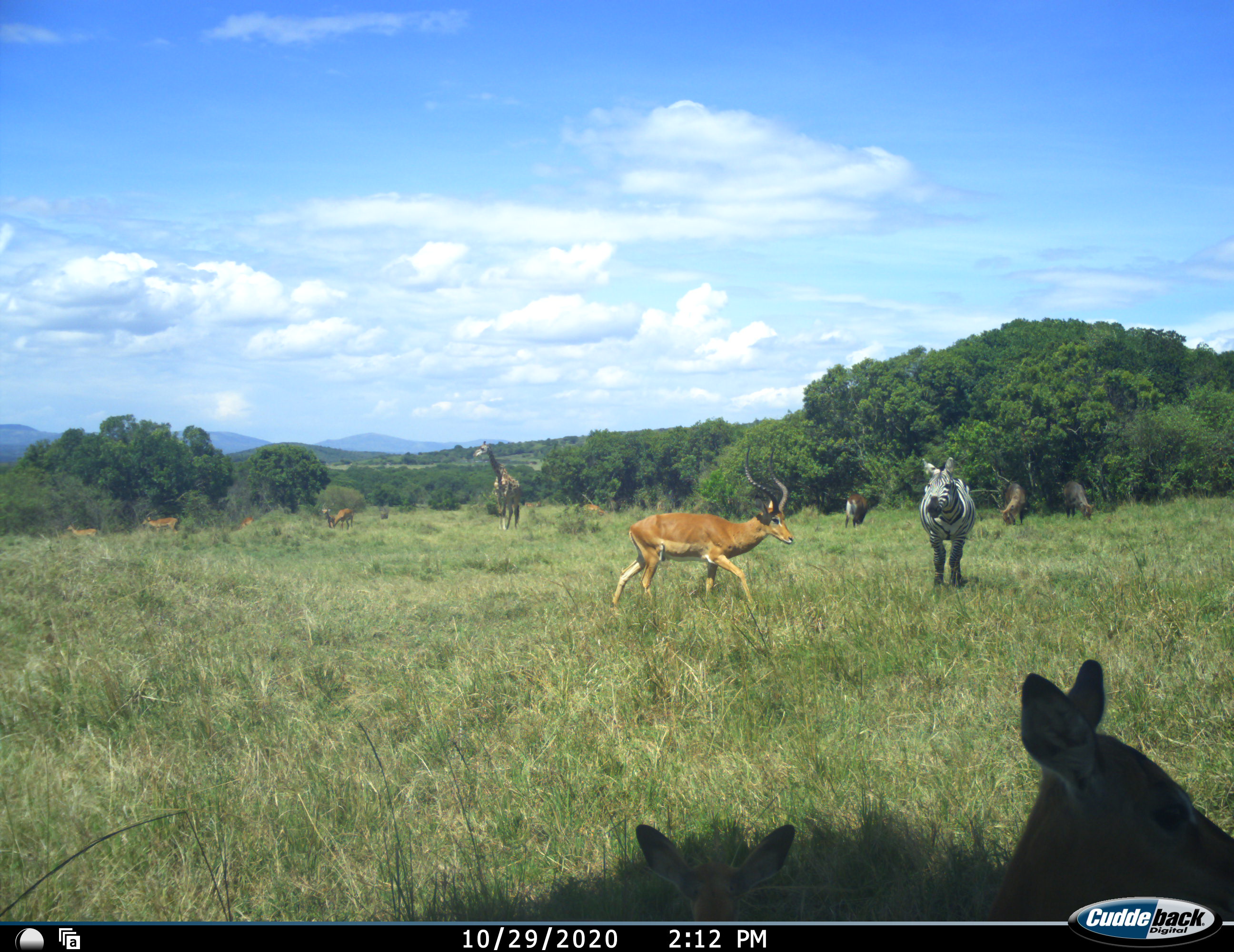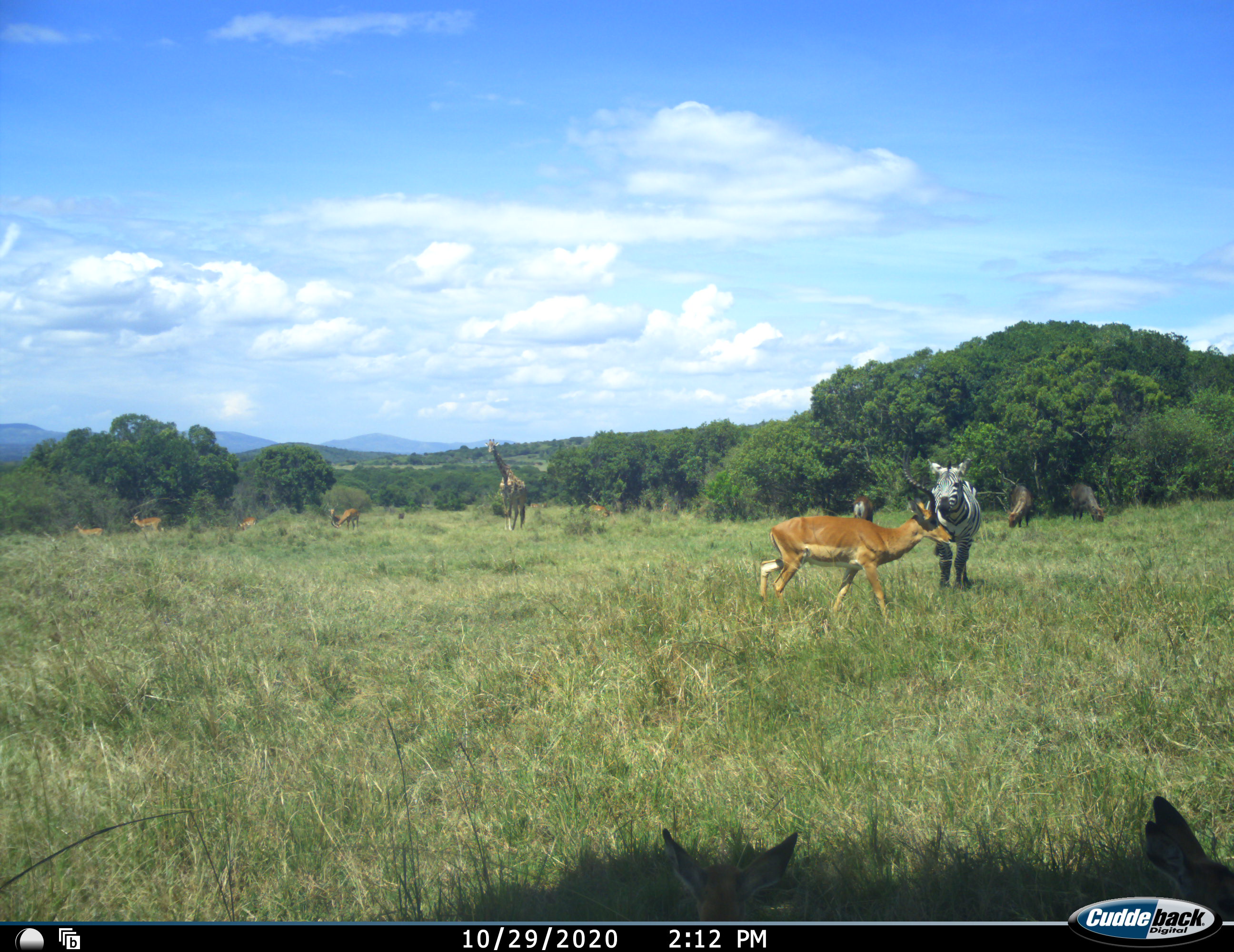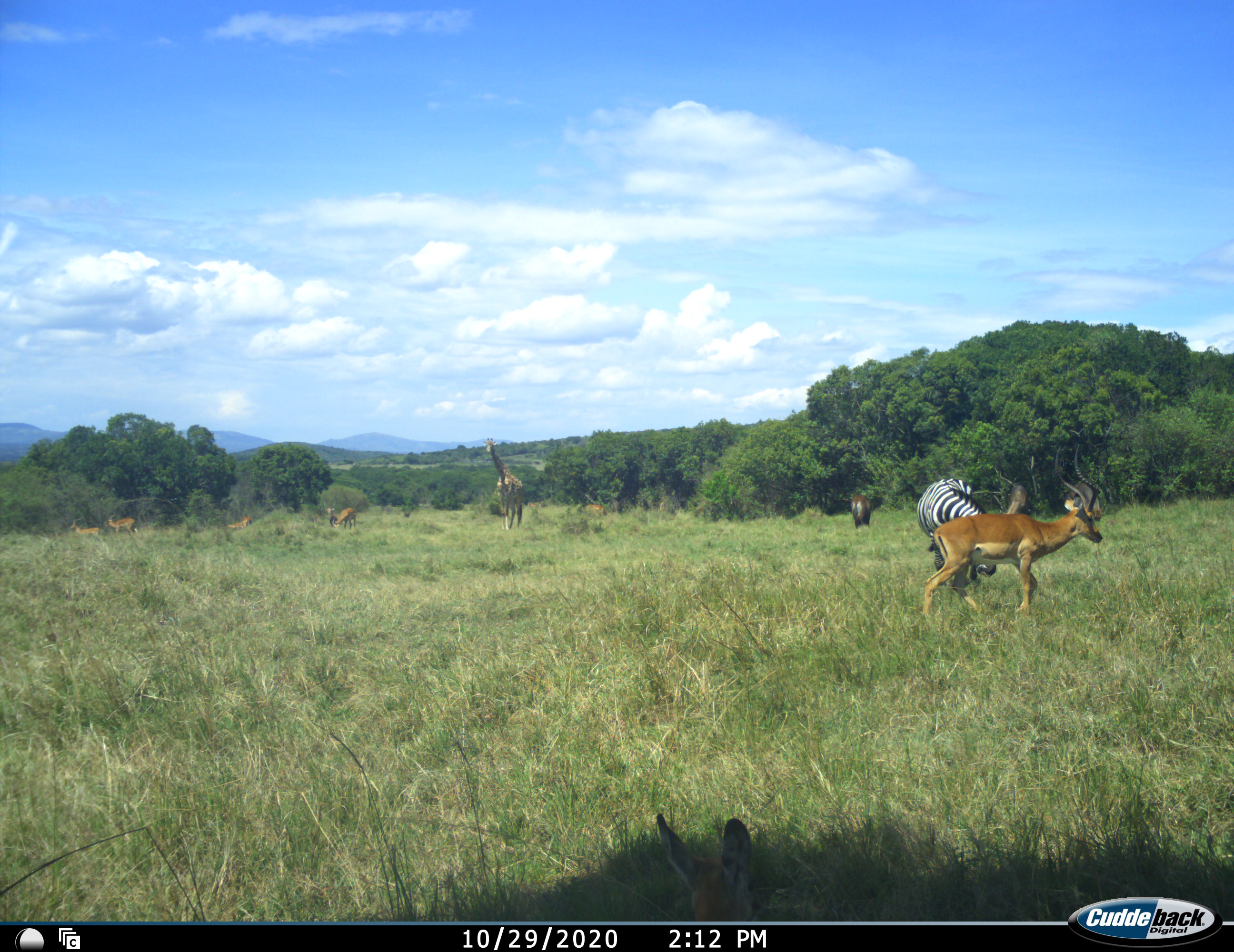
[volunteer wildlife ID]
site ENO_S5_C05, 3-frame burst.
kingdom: Animalia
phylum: Chordata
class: Mammalia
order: Artiodactyla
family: Giraffidae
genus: Giraffa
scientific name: Giraffa camelopardalis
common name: giraffe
Giraffe (Giraffa camelopardalis), count 1. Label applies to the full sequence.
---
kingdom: Animalia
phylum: Chordata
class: Mammalia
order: Artiodactyla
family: Bovidae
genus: Aepyceros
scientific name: Aepyceros melampus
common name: impala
Impala (Aepyceros melampus), count 8. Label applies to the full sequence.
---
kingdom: Animalia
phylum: Chordata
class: Mammalia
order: Artiodactyla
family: Bovidae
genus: Kobus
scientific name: Kobus ellipsiprymnus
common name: waterbuck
Waterbuck (Kobus ellipsiprymnus), count 3. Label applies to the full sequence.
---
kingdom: Animalia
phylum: Chordata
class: Mammalia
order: Perissodactyla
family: Equidae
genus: Equus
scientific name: Equus quagga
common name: plains zebra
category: zebraplains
Zebraplains (plains zebra) (Equus quagga), count 1. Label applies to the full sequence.